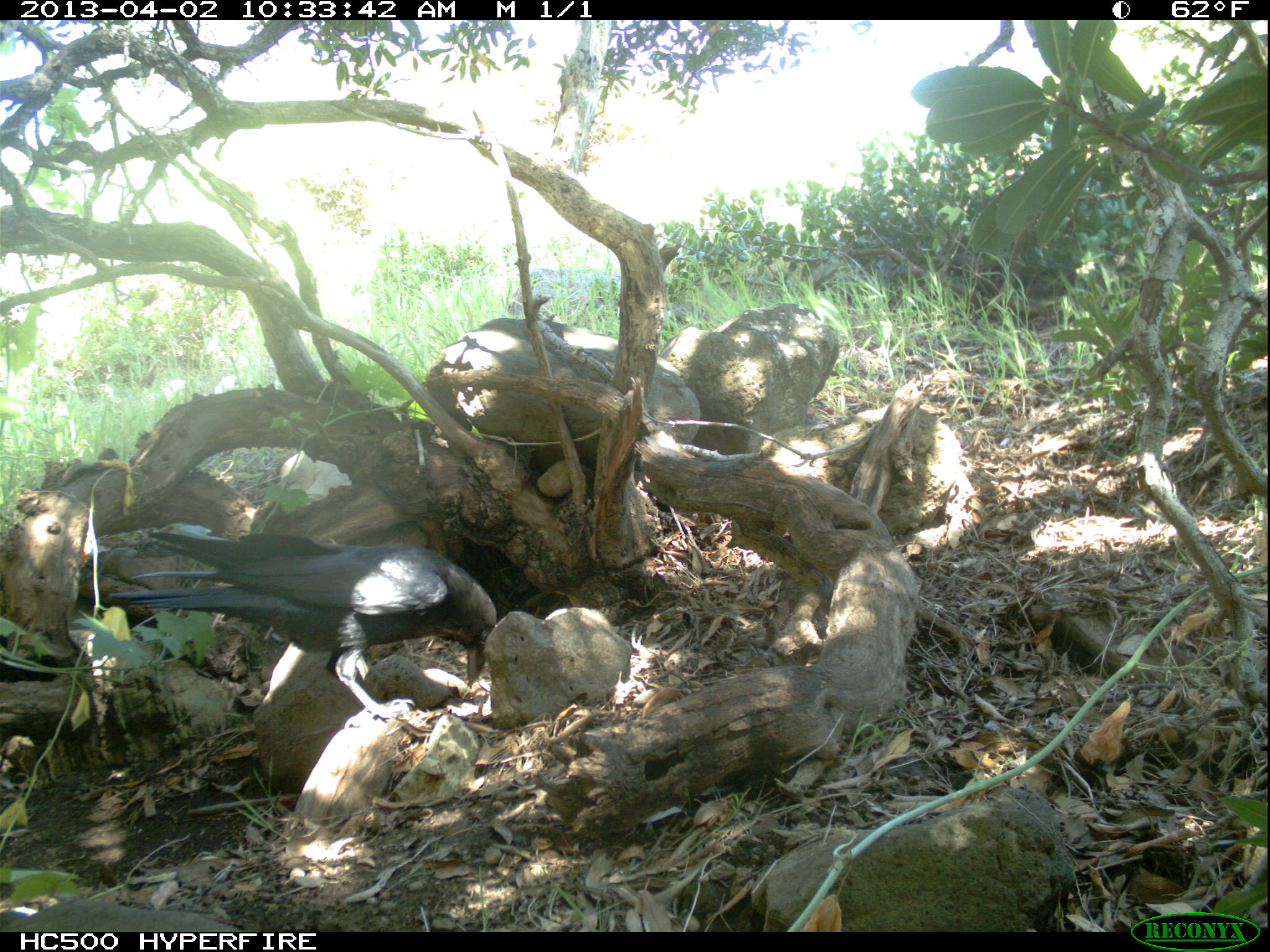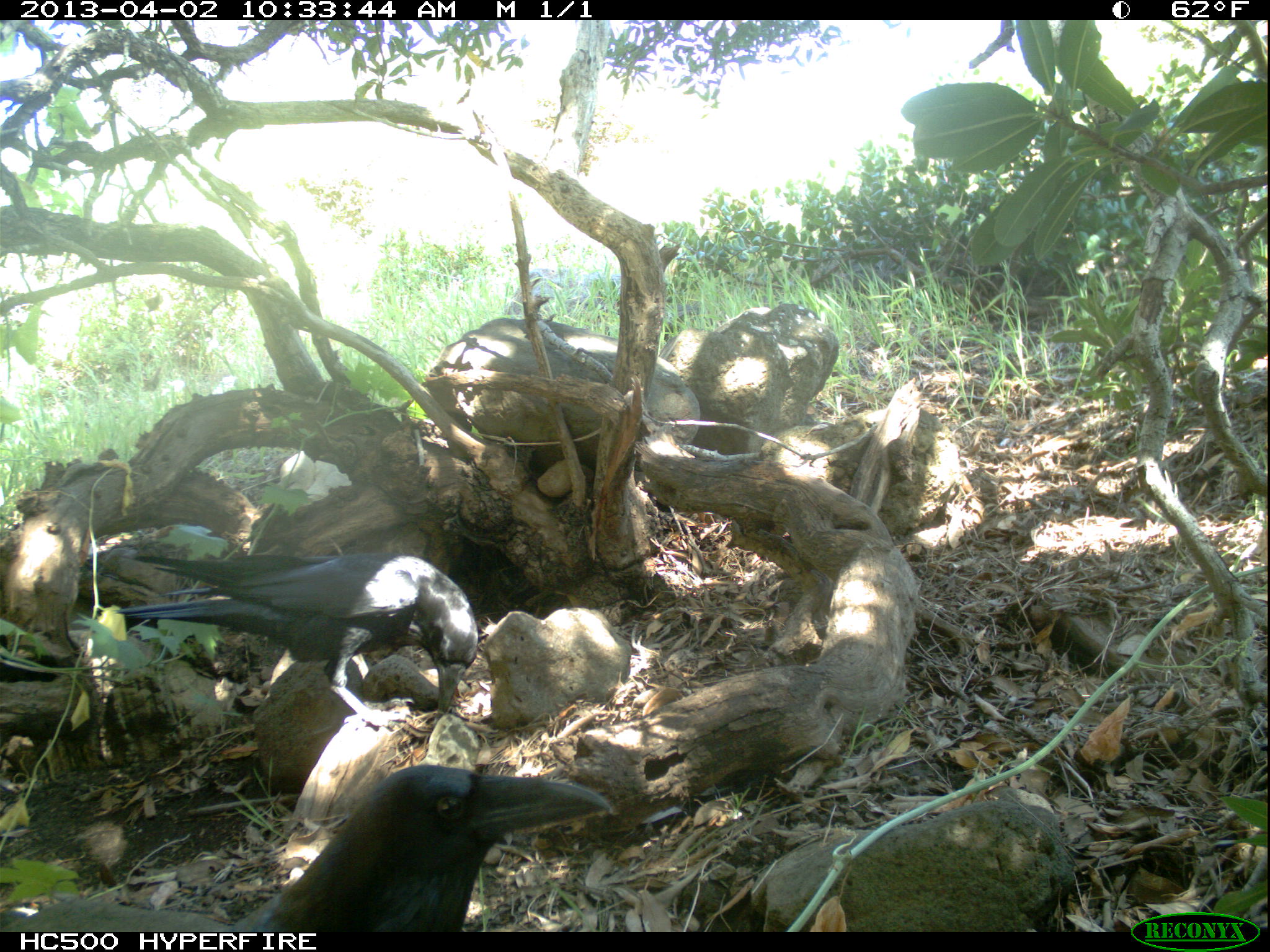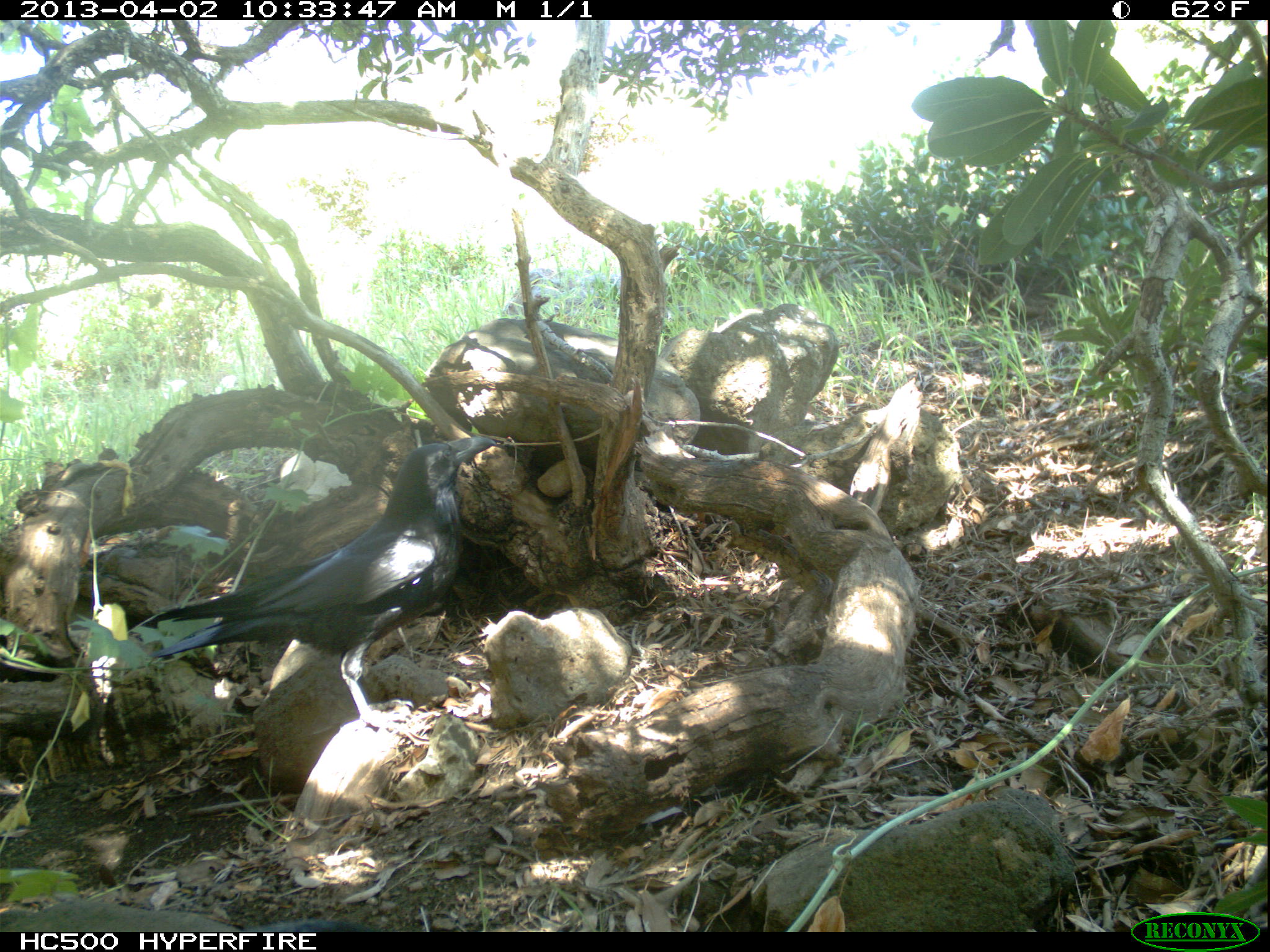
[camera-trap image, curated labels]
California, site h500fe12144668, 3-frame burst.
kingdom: Animalia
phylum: Chordata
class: Aves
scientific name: Aves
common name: bird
Bird (Aves).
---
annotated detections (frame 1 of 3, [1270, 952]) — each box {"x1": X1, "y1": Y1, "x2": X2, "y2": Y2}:
bird: {"x1": 109, "y1": 531, "x2": 495, "y2": 719}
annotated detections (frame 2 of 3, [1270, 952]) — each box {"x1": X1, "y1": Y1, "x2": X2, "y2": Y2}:
bird: {"x1": 0, "y1": 763, "x2": 611, "y2": 931}; {"x1": 112, "y1": 550, "x2": 477, "y2": 715}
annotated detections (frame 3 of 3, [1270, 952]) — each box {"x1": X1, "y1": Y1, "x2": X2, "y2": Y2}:
bird: {"x1": 128, "y1": 435, "x2": 497, "y2": 747}